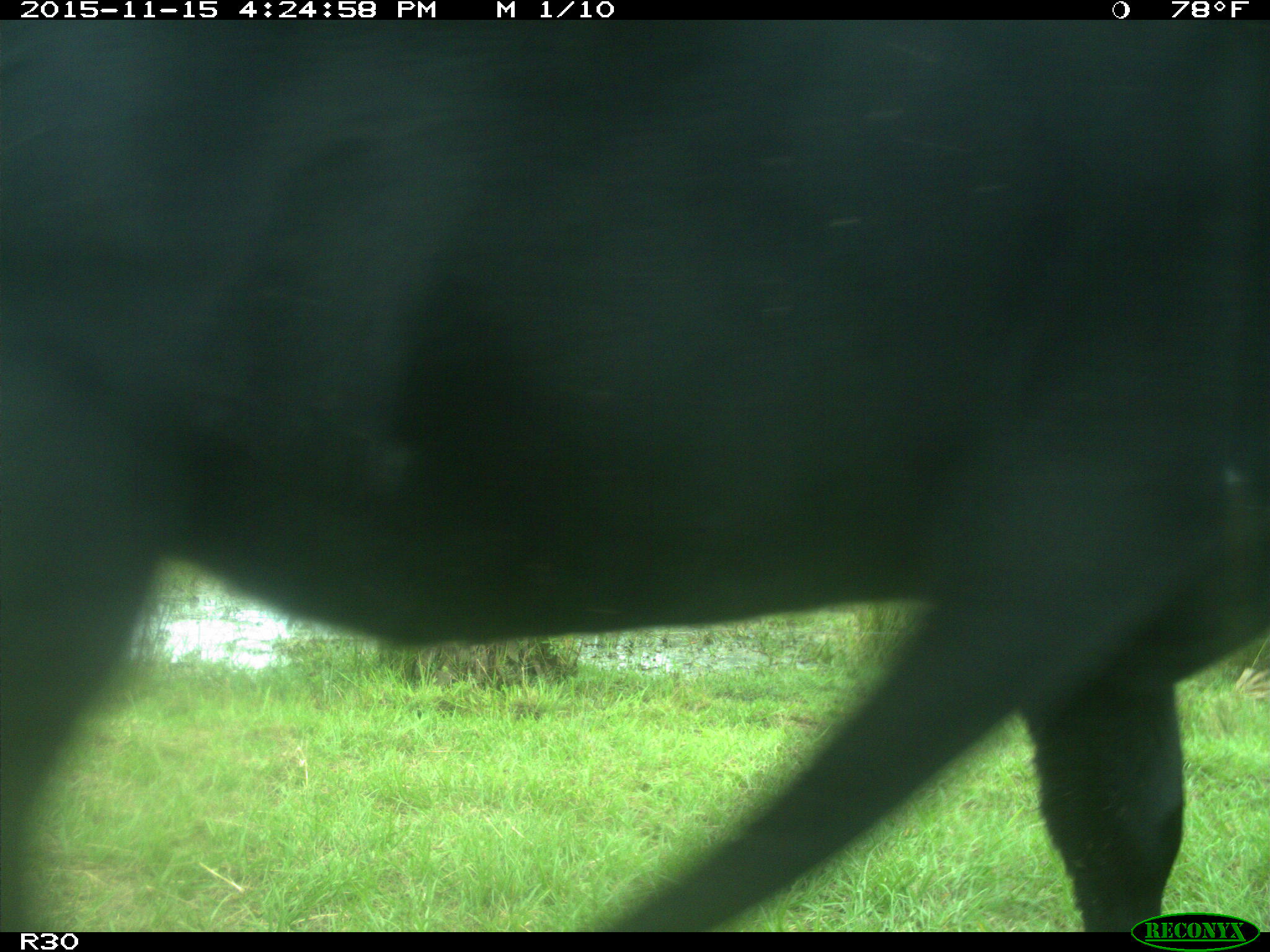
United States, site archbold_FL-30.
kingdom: Animalia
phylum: Chordata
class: Mammalia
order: Artiodactyla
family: Bovidae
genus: Bos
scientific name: Bos taurus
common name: domestic cow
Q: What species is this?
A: Bos taurus (domestic cow).